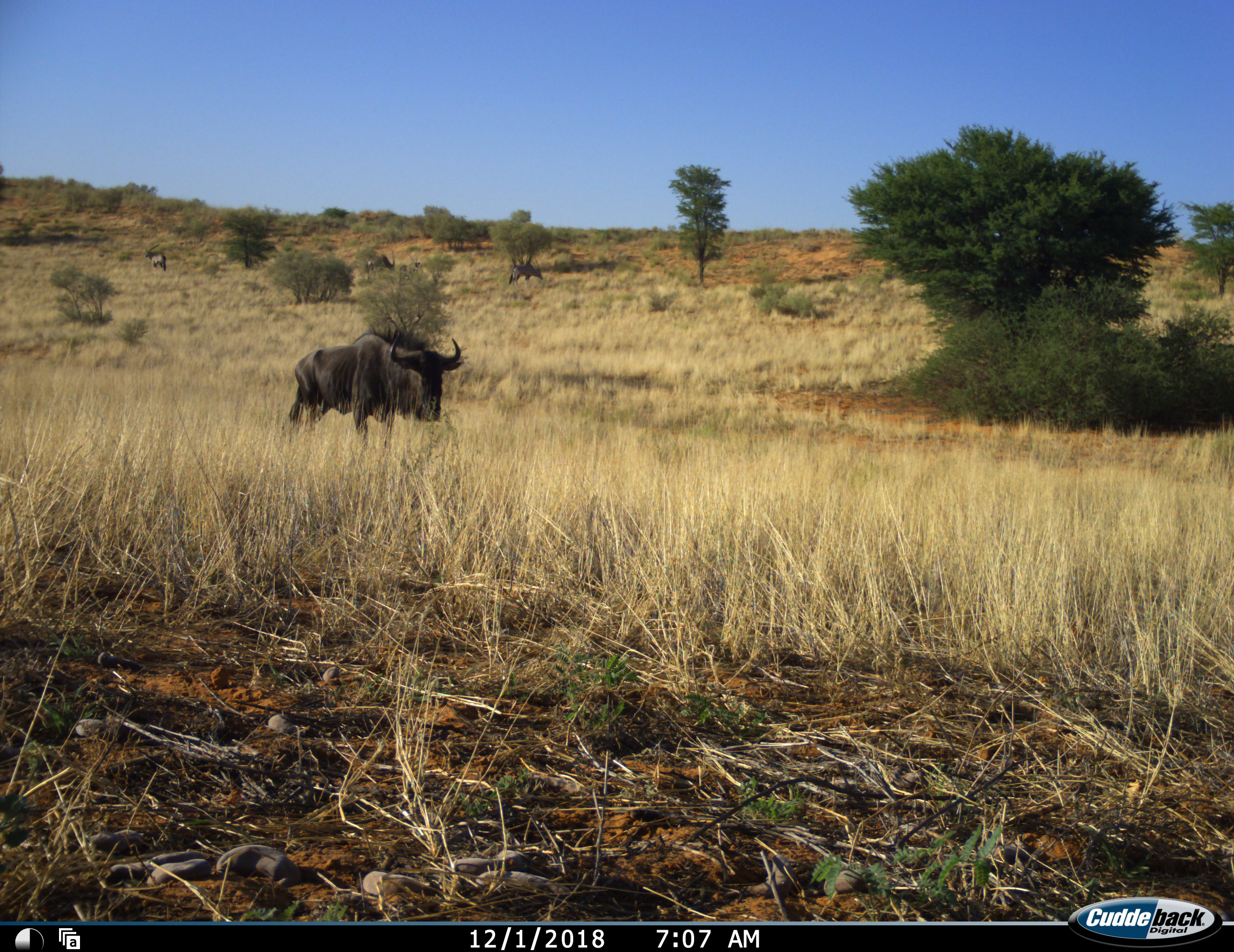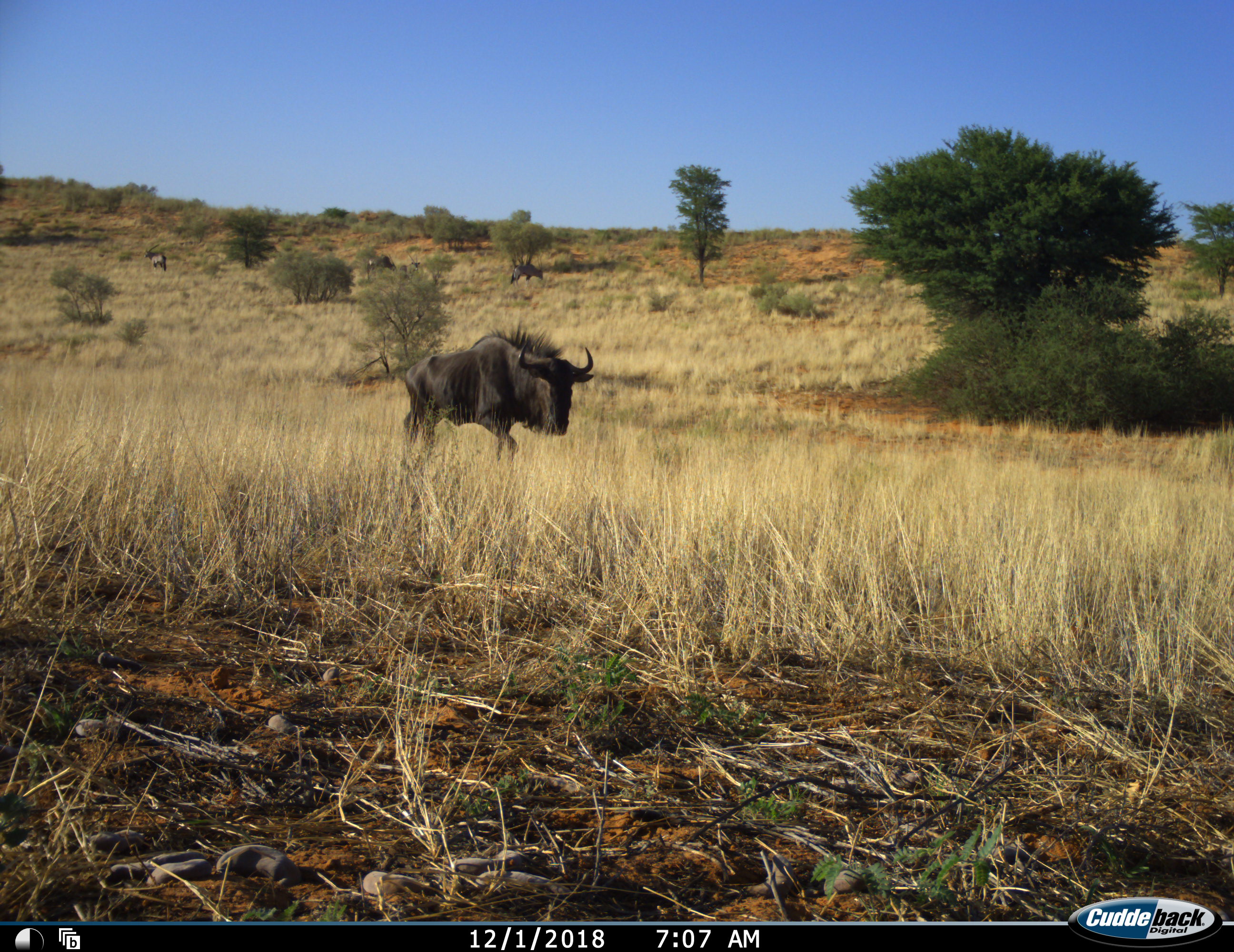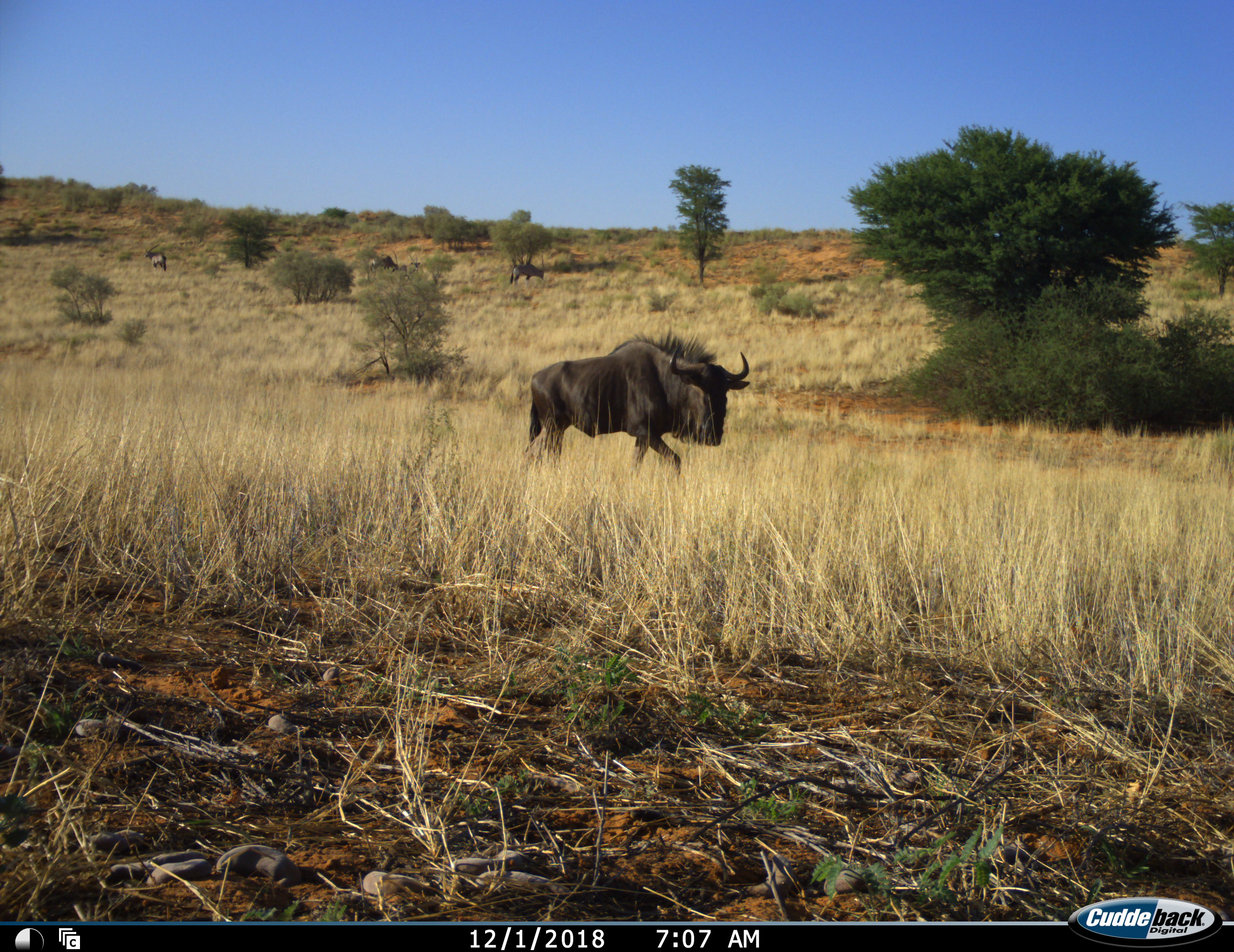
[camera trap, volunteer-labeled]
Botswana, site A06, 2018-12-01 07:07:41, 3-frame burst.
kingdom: Animalia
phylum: Chordata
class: Mammalia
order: Artiodactyla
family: Bovidae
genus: Oryx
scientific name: Oryx gazella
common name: gemsbok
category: gemsbokoryx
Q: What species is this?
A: Gemsbokoryx (gemsbok) (Oryx gazella).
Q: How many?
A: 4.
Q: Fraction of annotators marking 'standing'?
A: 70%.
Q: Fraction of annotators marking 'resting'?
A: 0%.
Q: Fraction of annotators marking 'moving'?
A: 10%.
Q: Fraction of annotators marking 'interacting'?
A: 0%.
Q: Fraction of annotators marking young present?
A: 0%.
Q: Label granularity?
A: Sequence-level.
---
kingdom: Animalia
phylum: Chordata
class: Mammalia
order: Artiodactyla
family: Bovidae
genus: Connochaetes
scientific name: Connochaetes taurinus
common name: blue wildebeest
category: wildebeestblue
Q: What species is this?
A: Wildebeestblue (blue wildebeest) (Connochaetes taurinus).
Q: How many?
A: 1.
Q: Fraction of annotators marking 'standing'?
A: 0%.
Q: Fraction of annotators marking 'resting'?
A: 0%.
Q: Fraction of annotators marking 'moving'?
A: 100%.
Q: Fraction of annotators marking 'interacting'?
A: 0%.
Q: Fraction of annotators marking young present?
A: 0%.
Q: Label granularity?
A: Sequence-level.